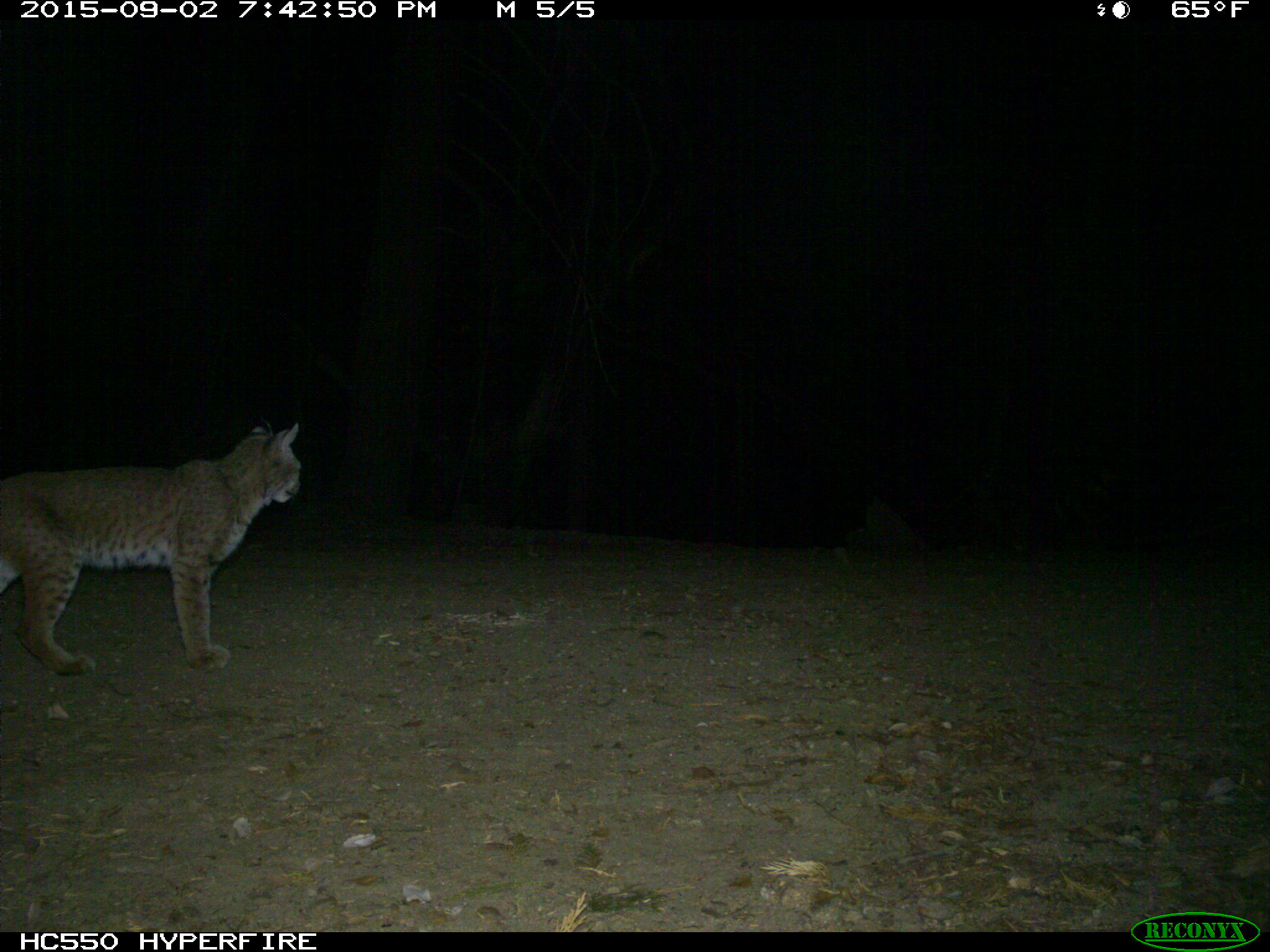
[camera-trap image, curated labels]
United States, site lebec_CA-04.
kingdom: Animalia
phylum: Chordata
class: Mammalia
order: Carnivora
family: Felidae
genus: Lynx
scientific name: Lynx rufus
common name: bobcat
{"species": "Lynx rufus (bobcat)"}